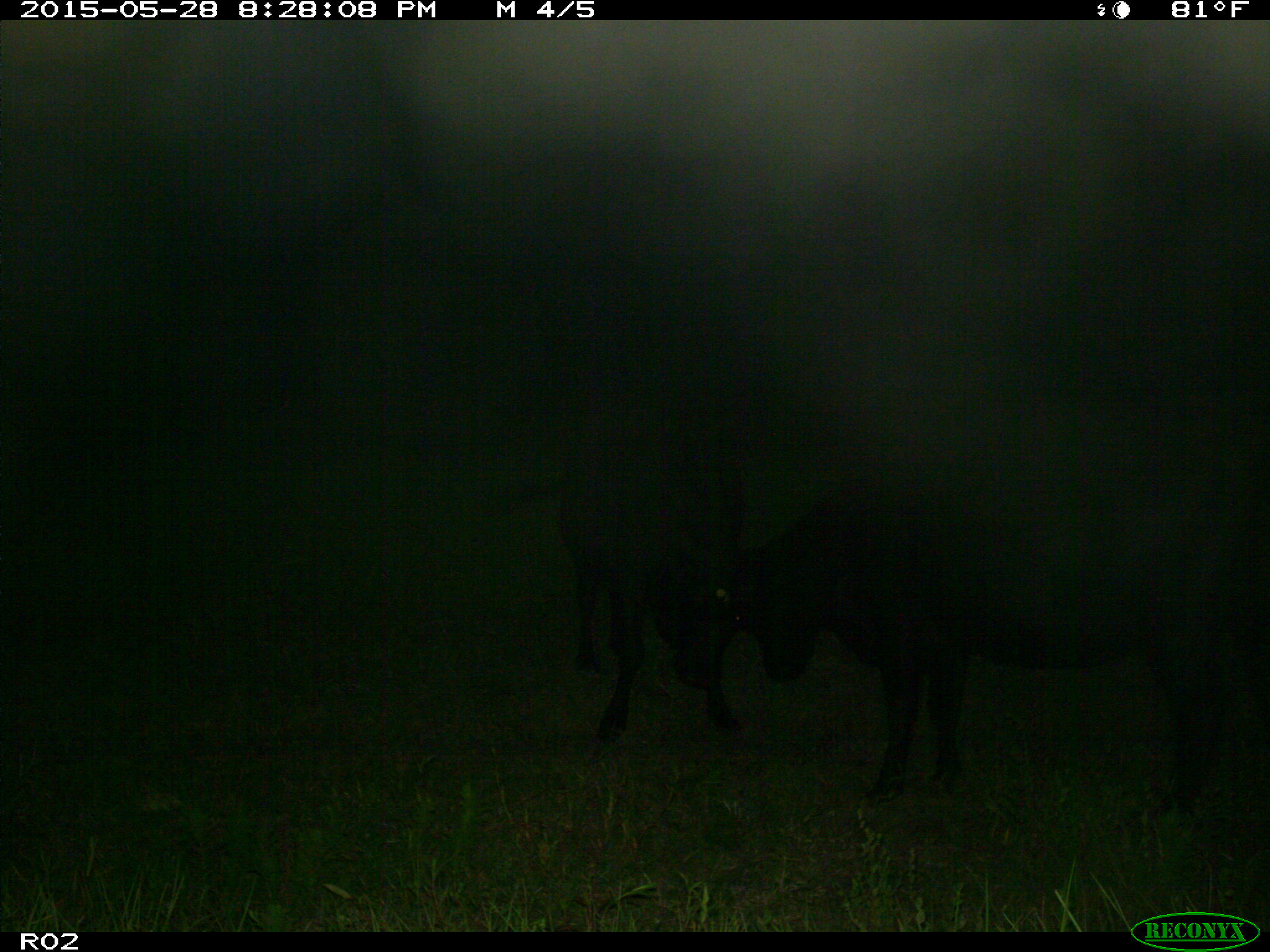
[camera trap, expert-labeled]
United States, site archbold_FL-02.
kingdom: Animalia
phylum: Chordata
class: Mammalia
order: Artiodactyla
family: Bovidae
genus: Bos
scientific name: Bos taurus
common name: domestic cow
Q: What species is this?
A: Bos taurus (domestic cow).